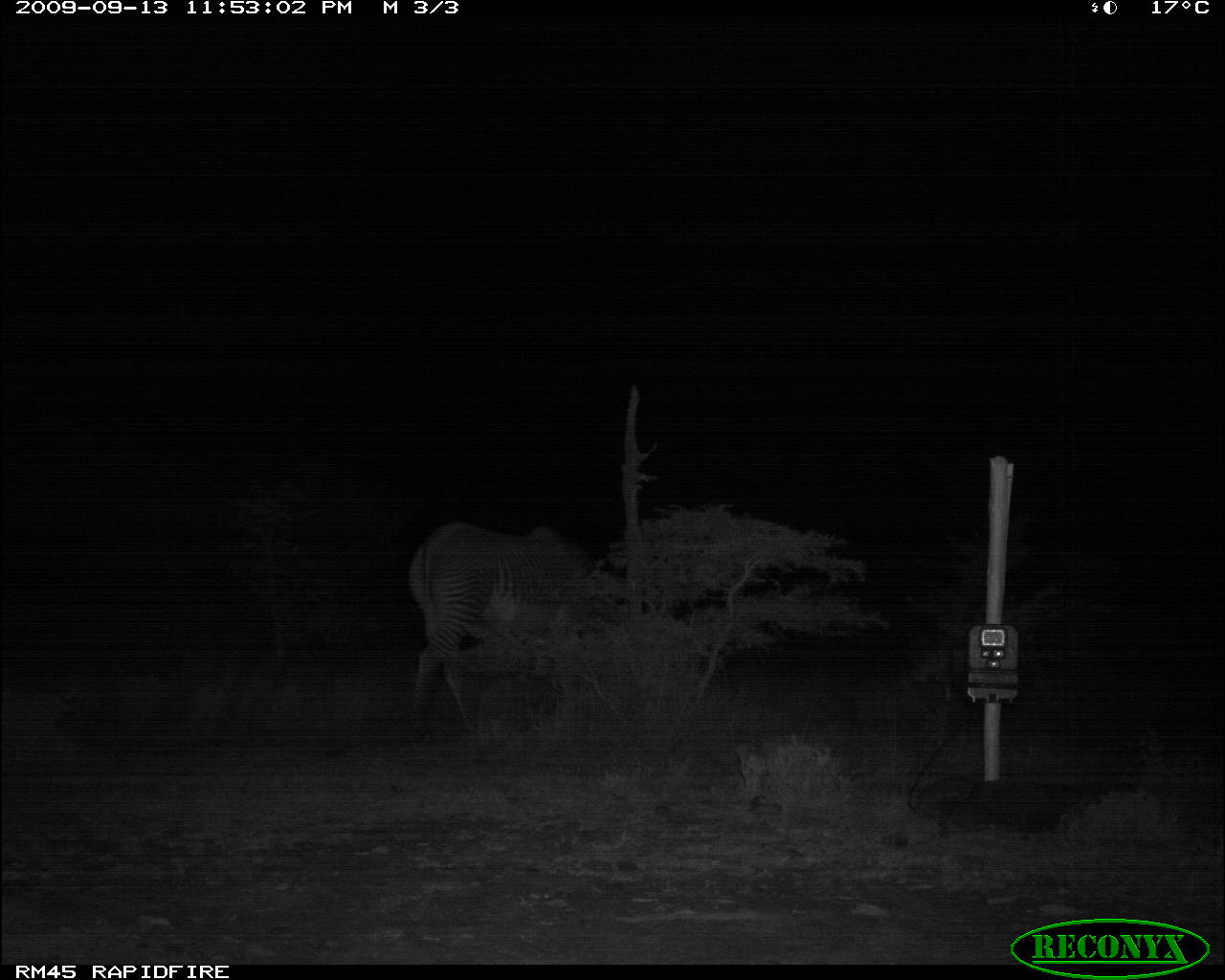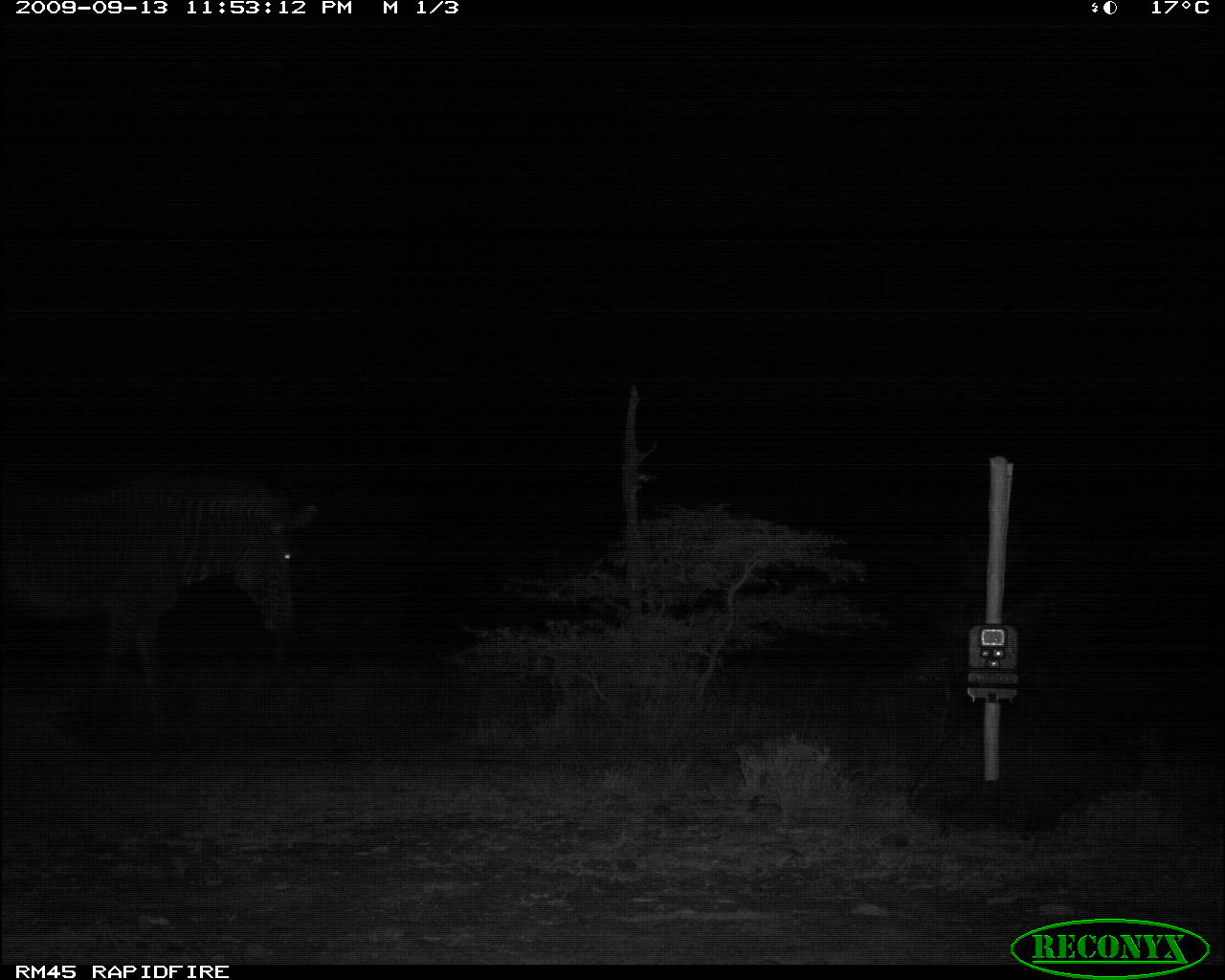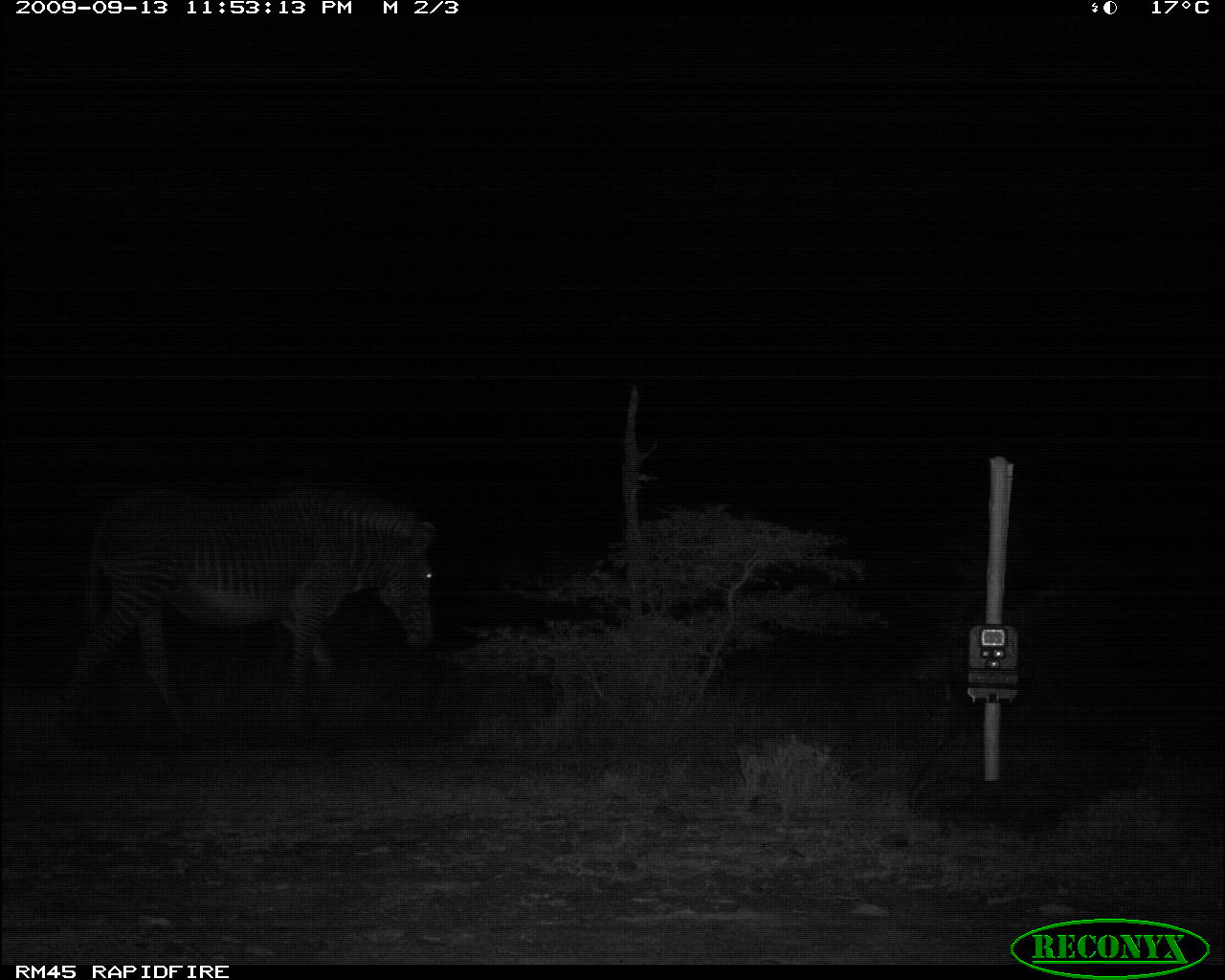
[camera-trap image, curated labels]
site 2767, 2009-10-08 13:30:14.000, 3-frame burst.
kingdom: Animalia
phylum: Chordata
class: Mammalia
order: Perissodactyla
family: Equidae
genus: Equus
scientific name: Equus quagga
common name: plains zebra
Equus quagga (plains zebra), count 3.